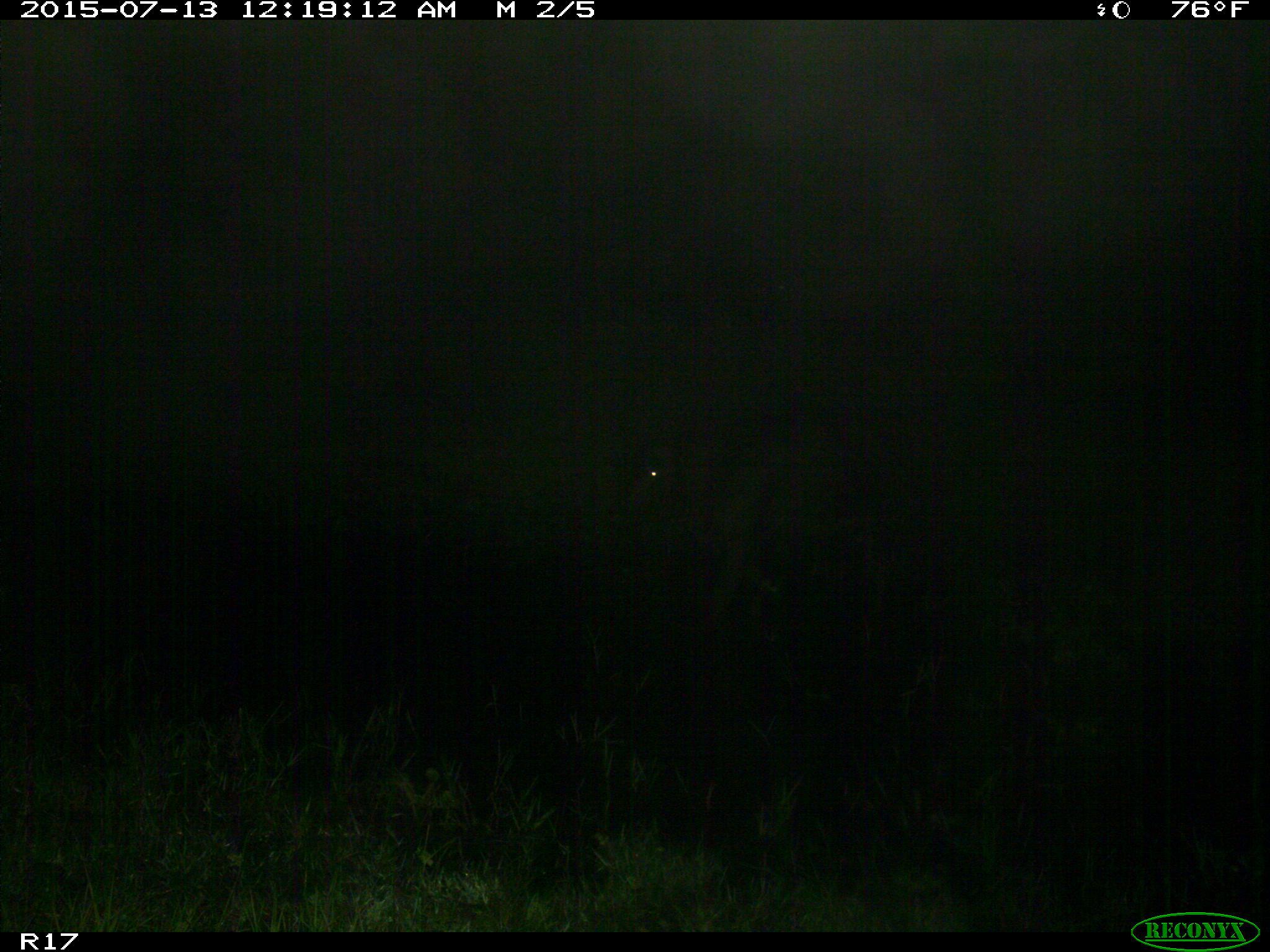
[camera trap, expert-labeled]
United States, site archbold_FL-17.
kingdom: Animalia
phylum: Chordata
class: Mammalia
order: Artiodactyla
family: Bovidae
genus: Bos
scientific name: Bos taurus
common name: domestic cow